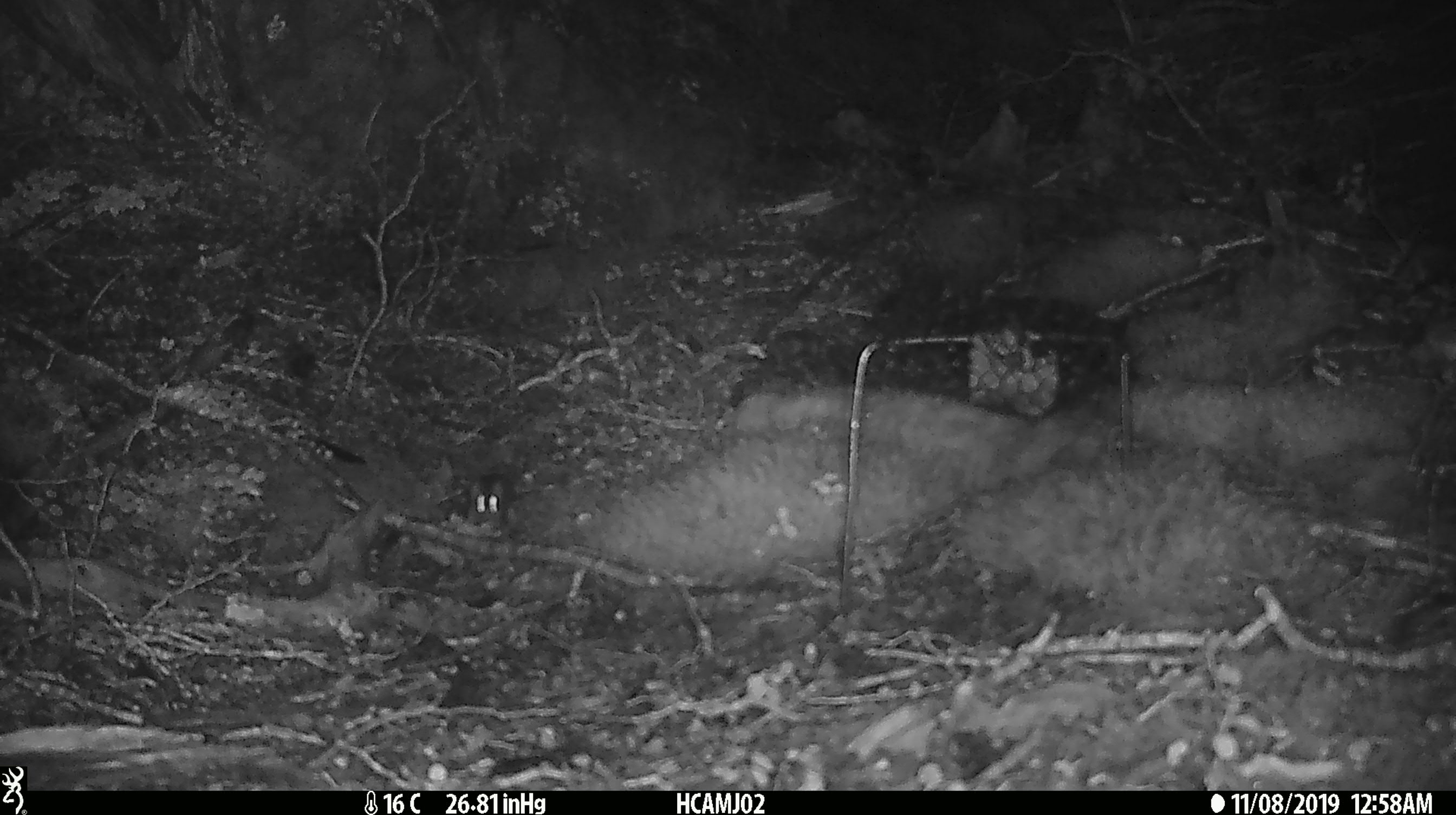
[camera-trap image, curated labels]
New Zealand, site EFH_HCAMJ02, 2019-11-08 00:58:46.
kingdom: Animalia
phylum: Chordata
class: Mammalia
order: Rodentia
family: Muridae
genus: Mus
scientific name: Mus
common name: mouse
Mouse (Mus).